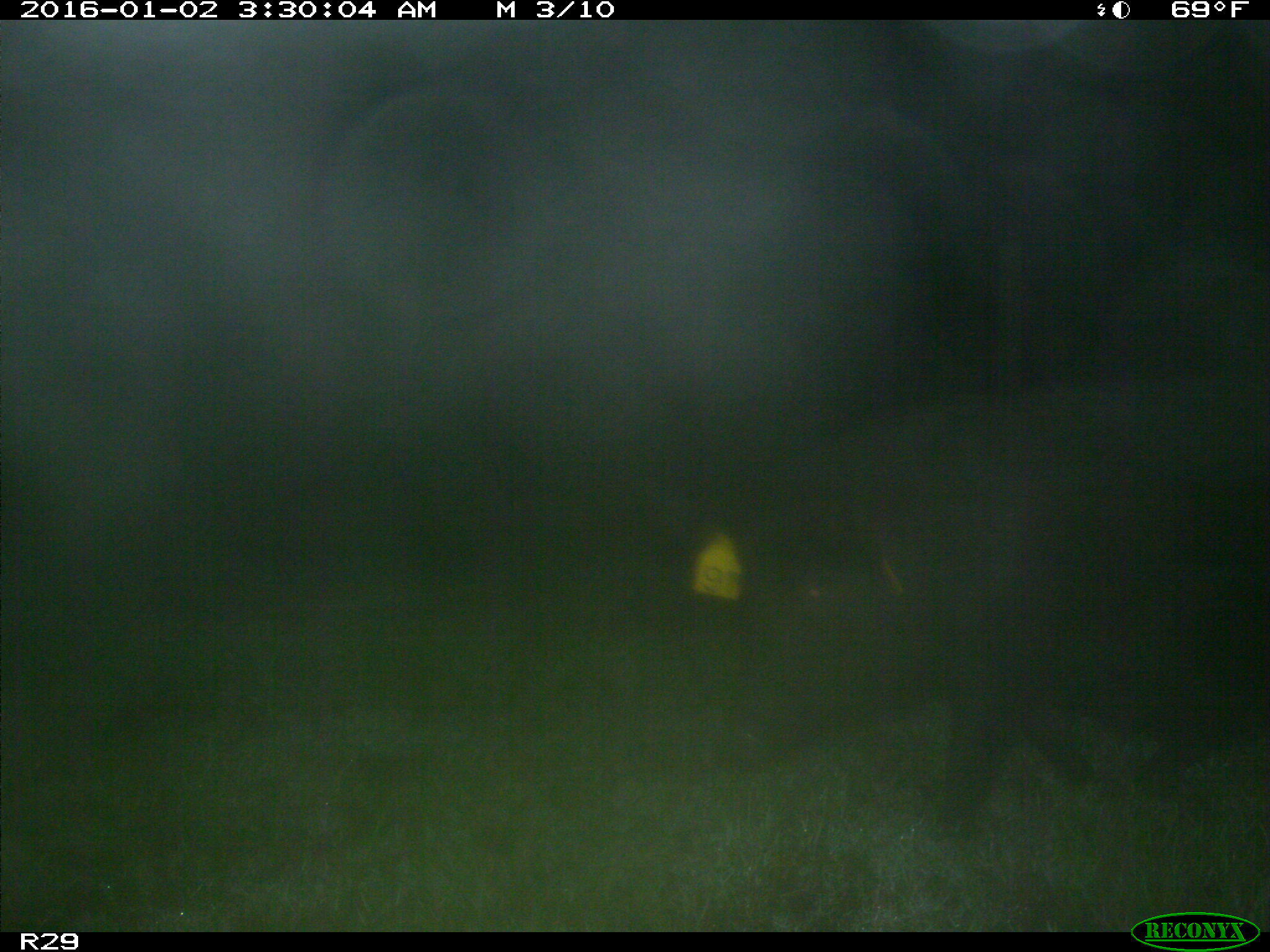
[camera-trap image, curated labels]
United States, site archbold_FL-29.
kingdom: Animalia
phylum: Chordata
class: Mammalia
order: Artiodactyla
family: Suidae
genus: Sus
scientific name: Sus scrofa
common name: wild boar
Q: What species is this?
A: Sus scrofa (wild boar).